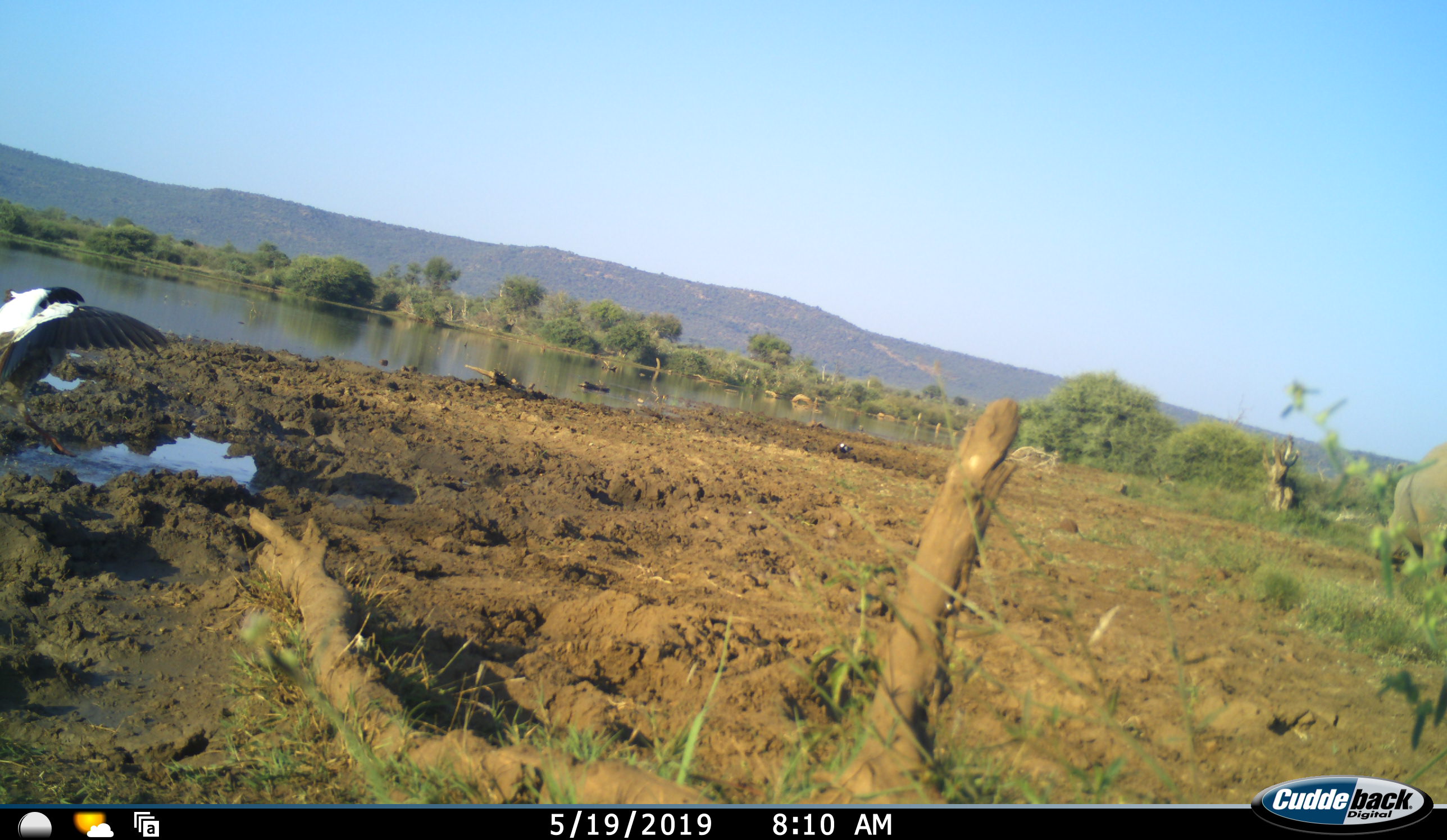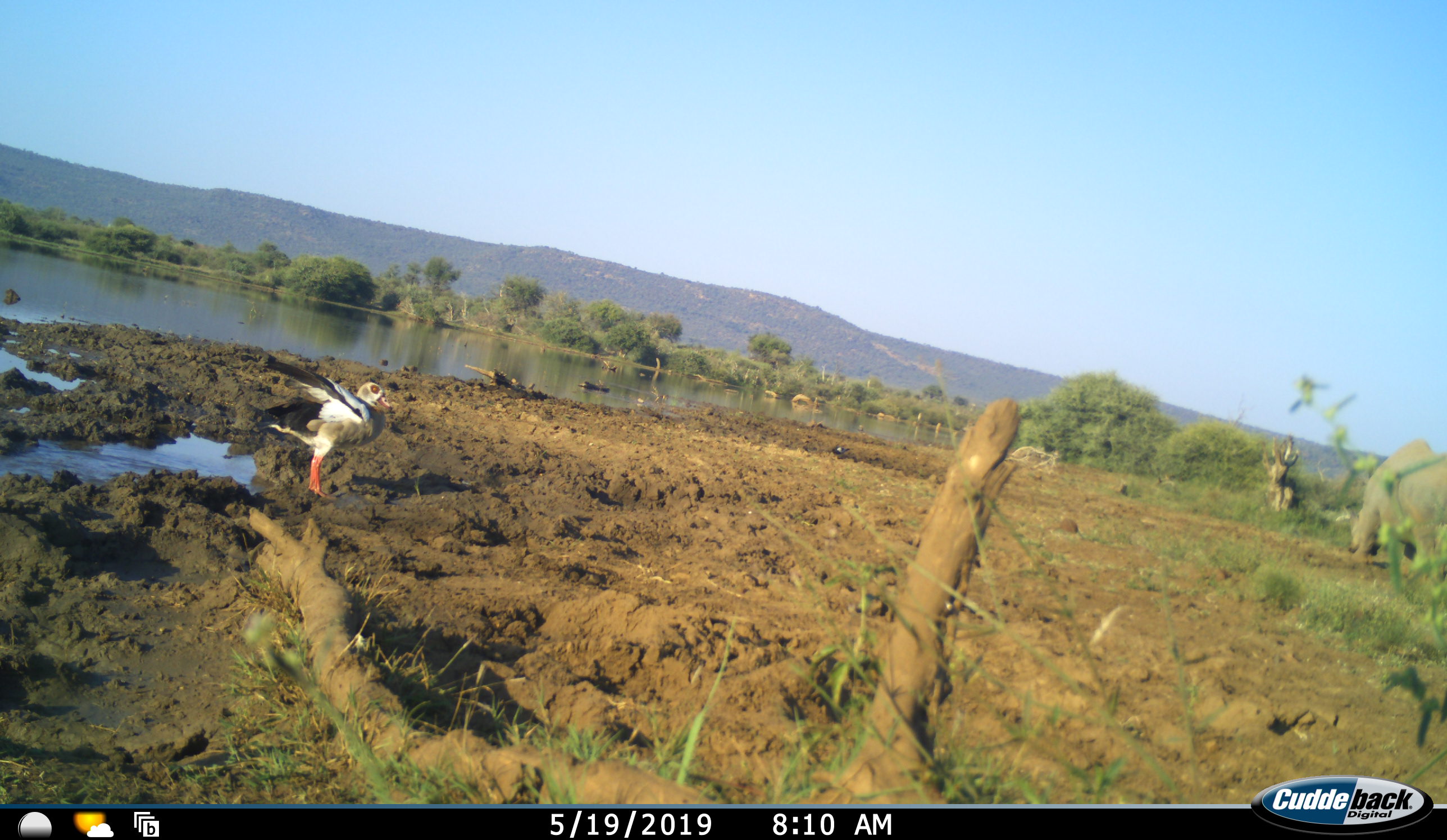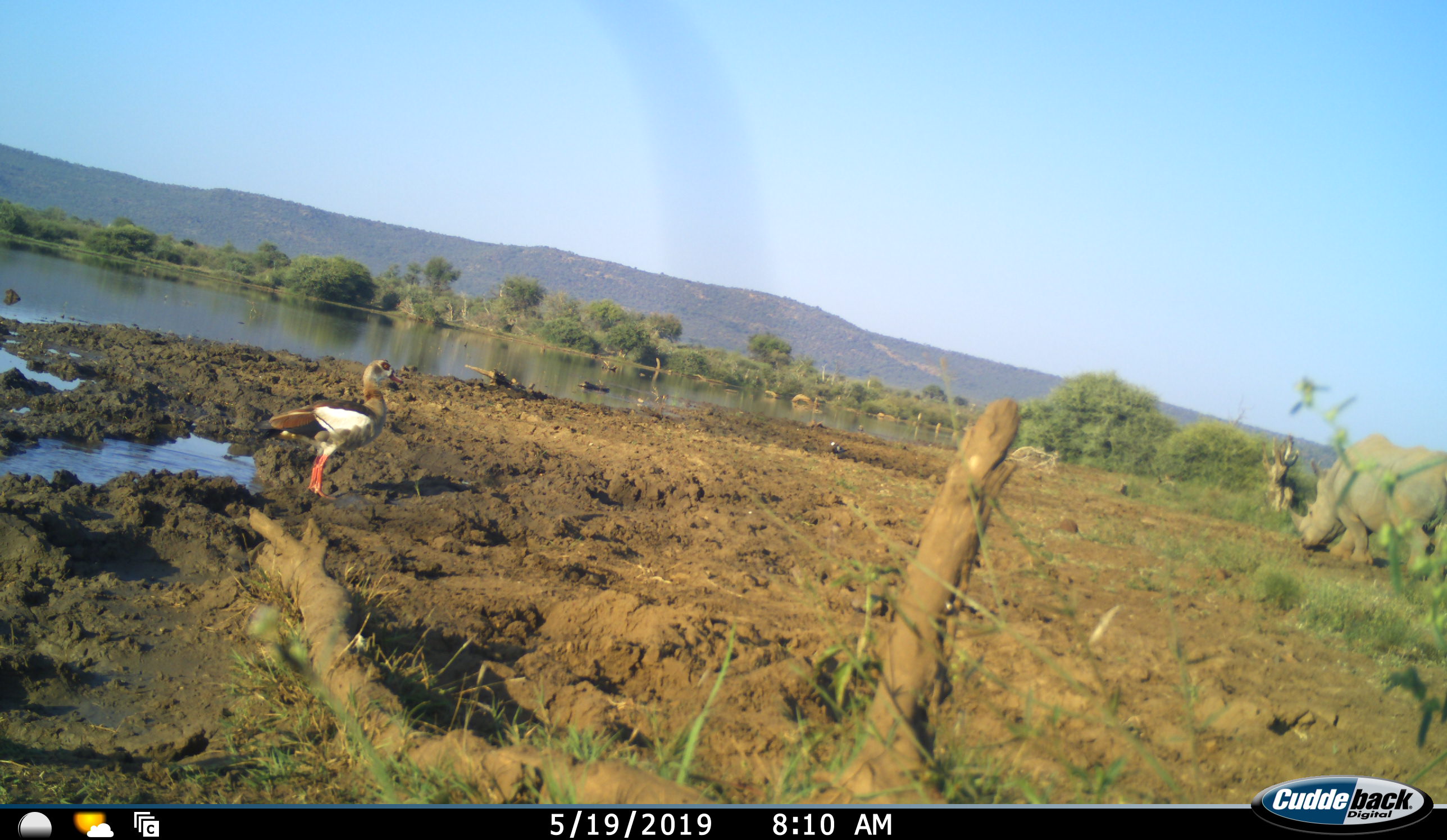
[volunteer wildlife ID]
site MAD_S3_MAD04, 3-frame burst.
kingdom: Animalia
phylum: Chordata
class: Aves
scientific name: Aves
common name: bird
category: birdother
Birdother (bird) (Aves), count 1. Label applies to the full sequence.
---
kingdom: Animalia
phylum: Chordata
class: Mammalia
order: Perissodactyla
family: Rhinocerotidae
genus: Ceratotherium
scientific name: Ceratotherium simum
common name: white rhinoceros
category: rhinoceroswhite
Rhinoceroswhite (white rhinoceros) (Ceratotherium simum), count 1. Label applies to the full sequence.